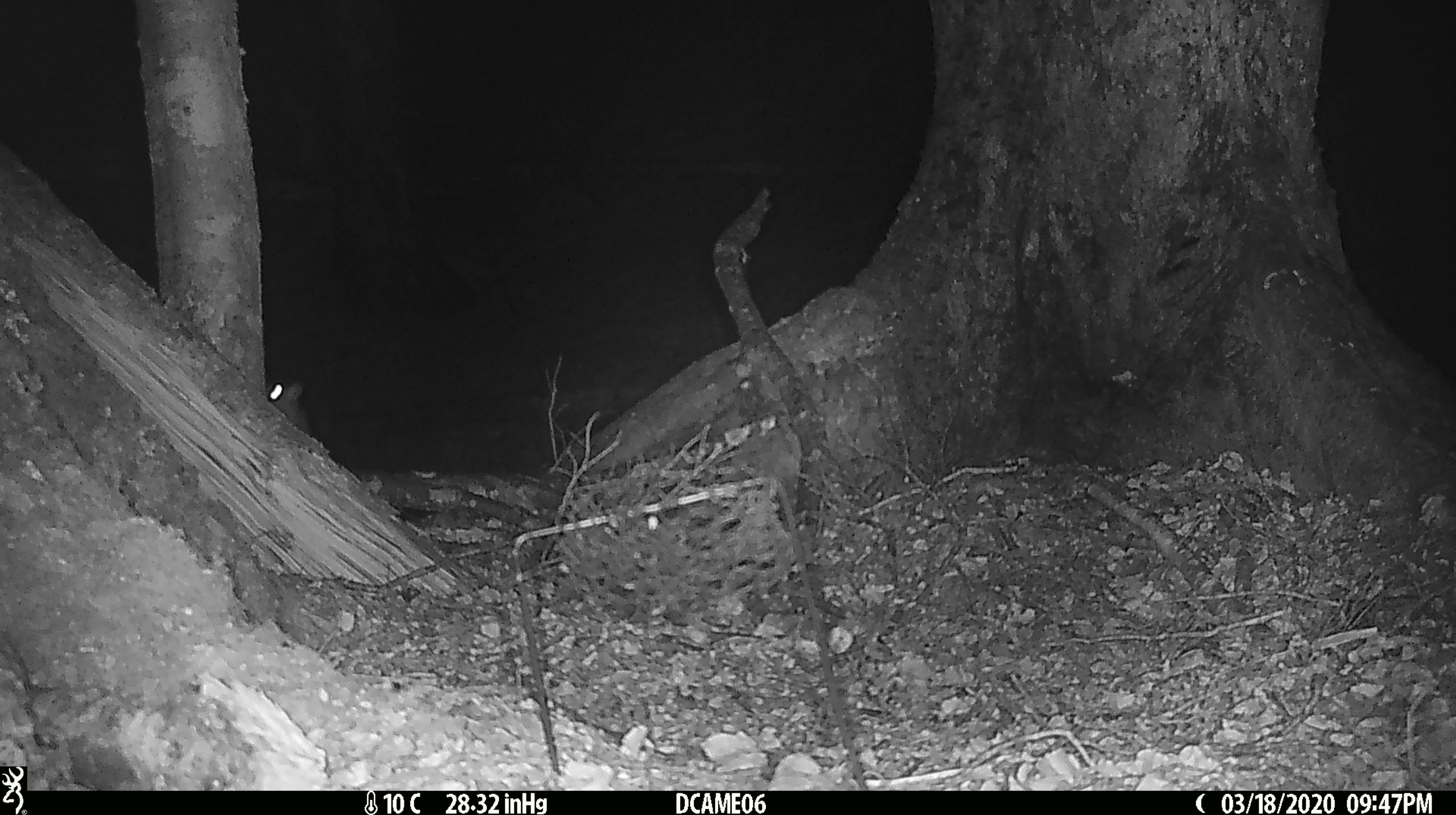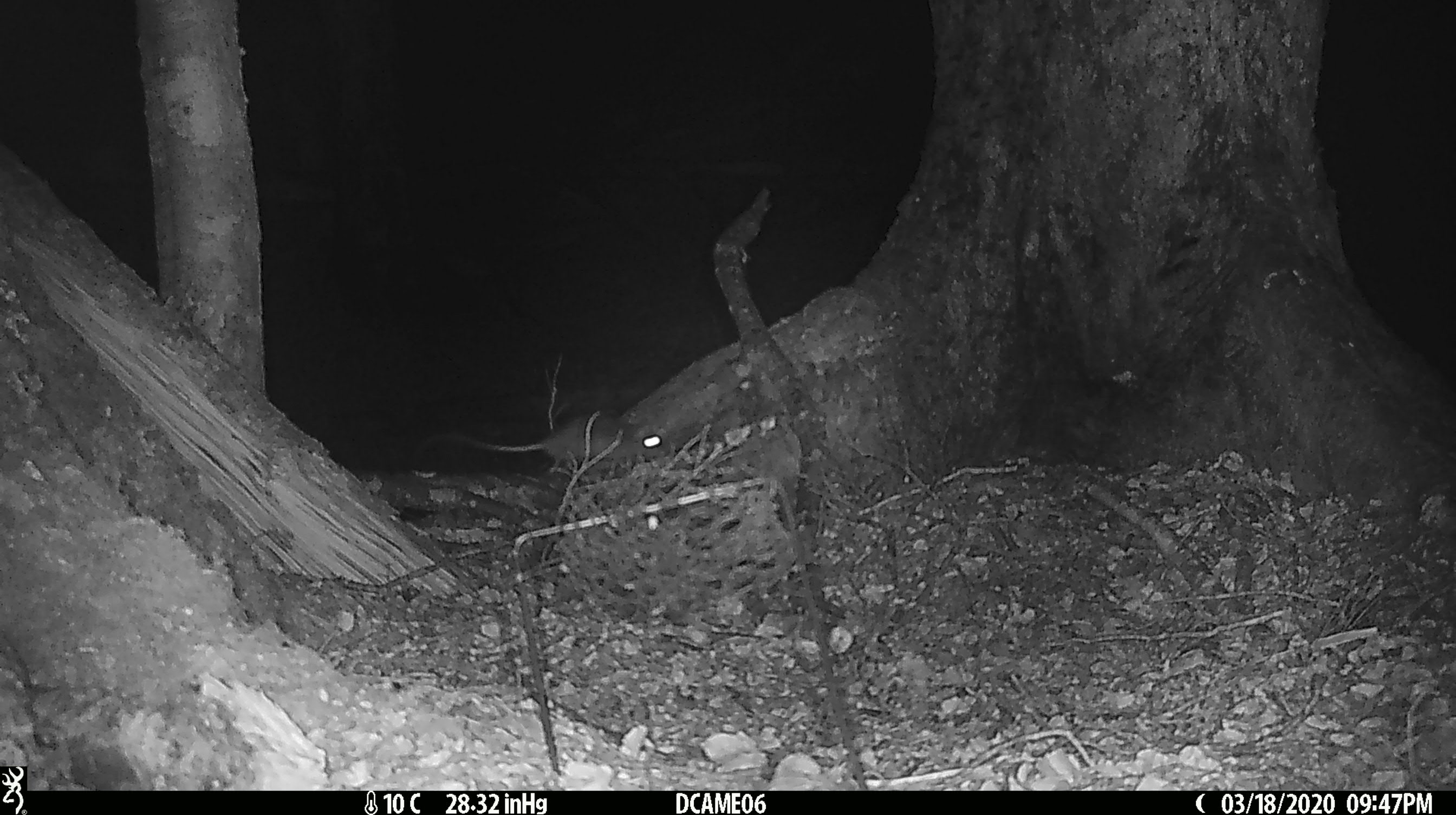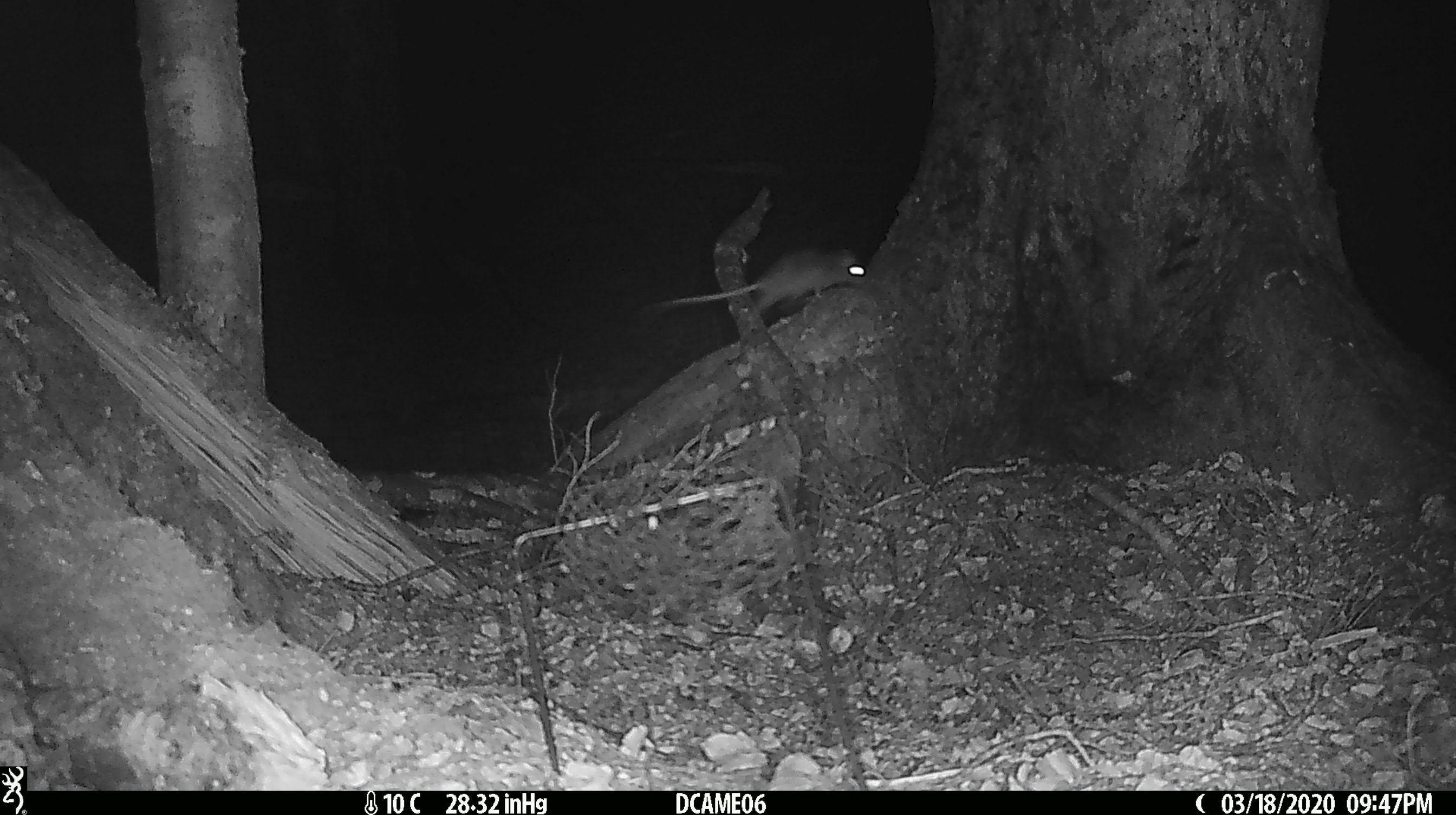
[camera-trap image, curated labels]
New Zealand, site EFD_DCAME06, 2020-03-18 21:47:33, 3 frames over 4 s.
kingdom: Animalia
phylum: Chordata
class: Mammalia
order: Rodentia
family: Muridae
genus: Rattus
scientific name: Rattus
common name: rat